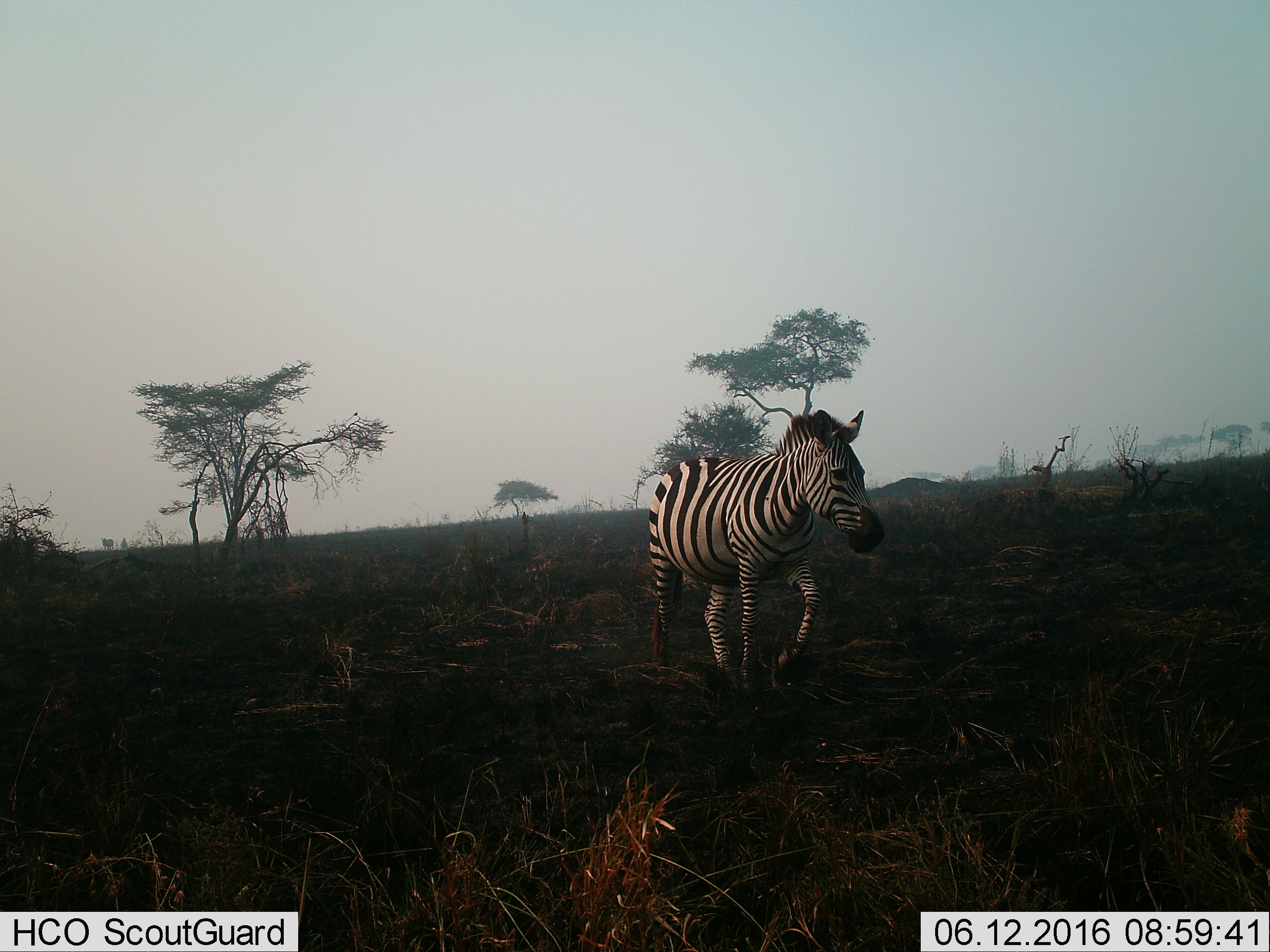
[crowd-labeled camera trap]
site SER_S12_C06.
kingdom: Animalia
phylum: Chordata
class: Mammalia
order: Perissodactyla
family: Equidae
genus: Equus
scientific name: Equus quagga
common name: plains zebra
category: zebraplains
Zebraplains (plains zebra) (Equus quagga), count 1. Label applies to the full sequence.